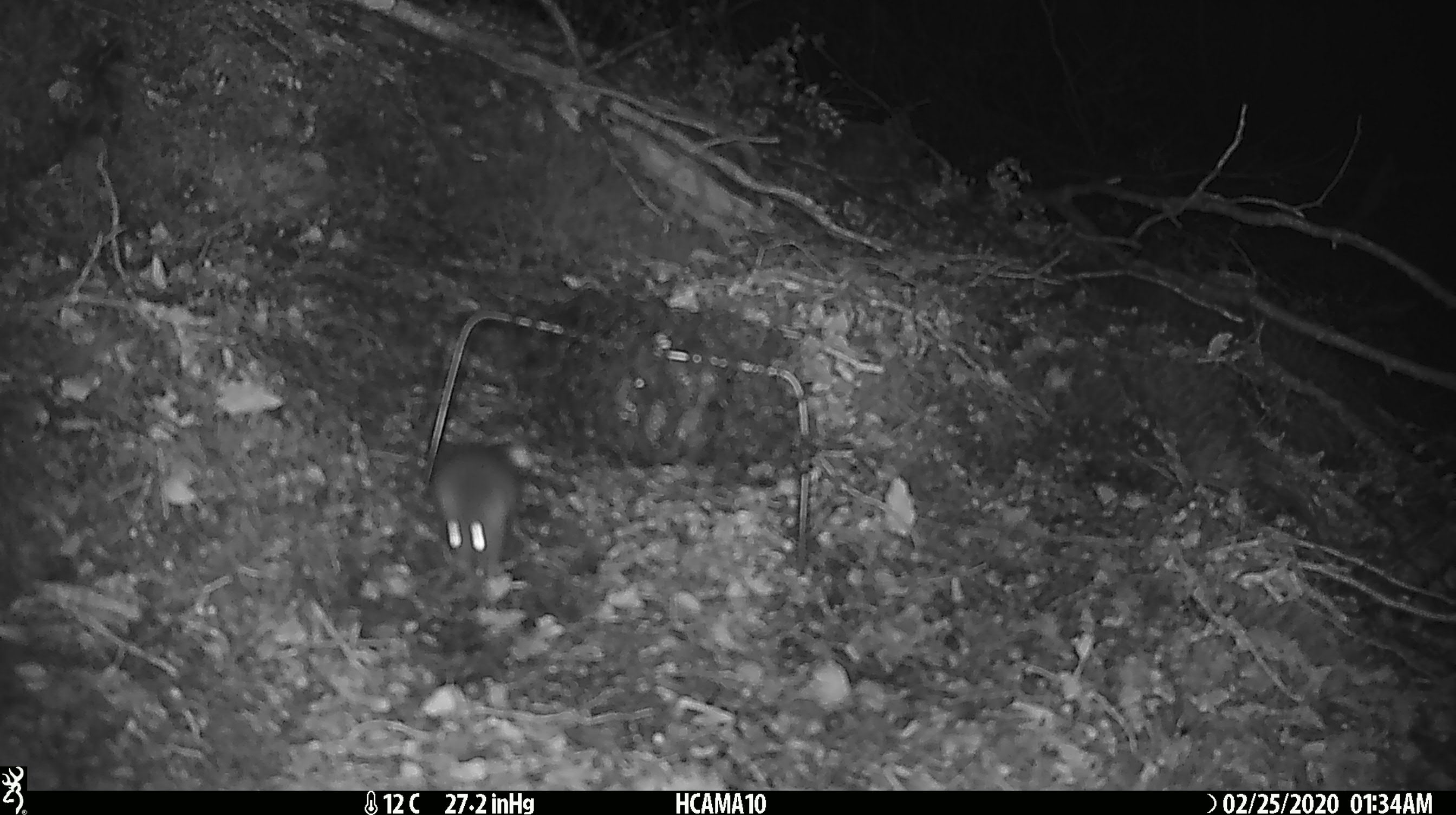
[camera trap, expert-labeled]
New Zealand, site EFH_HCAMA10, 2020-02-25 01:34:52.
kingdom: Animalia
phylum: Chordata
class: Mammalia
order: Rodentia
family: Muridae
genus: Mus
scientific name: Mus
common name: mouse